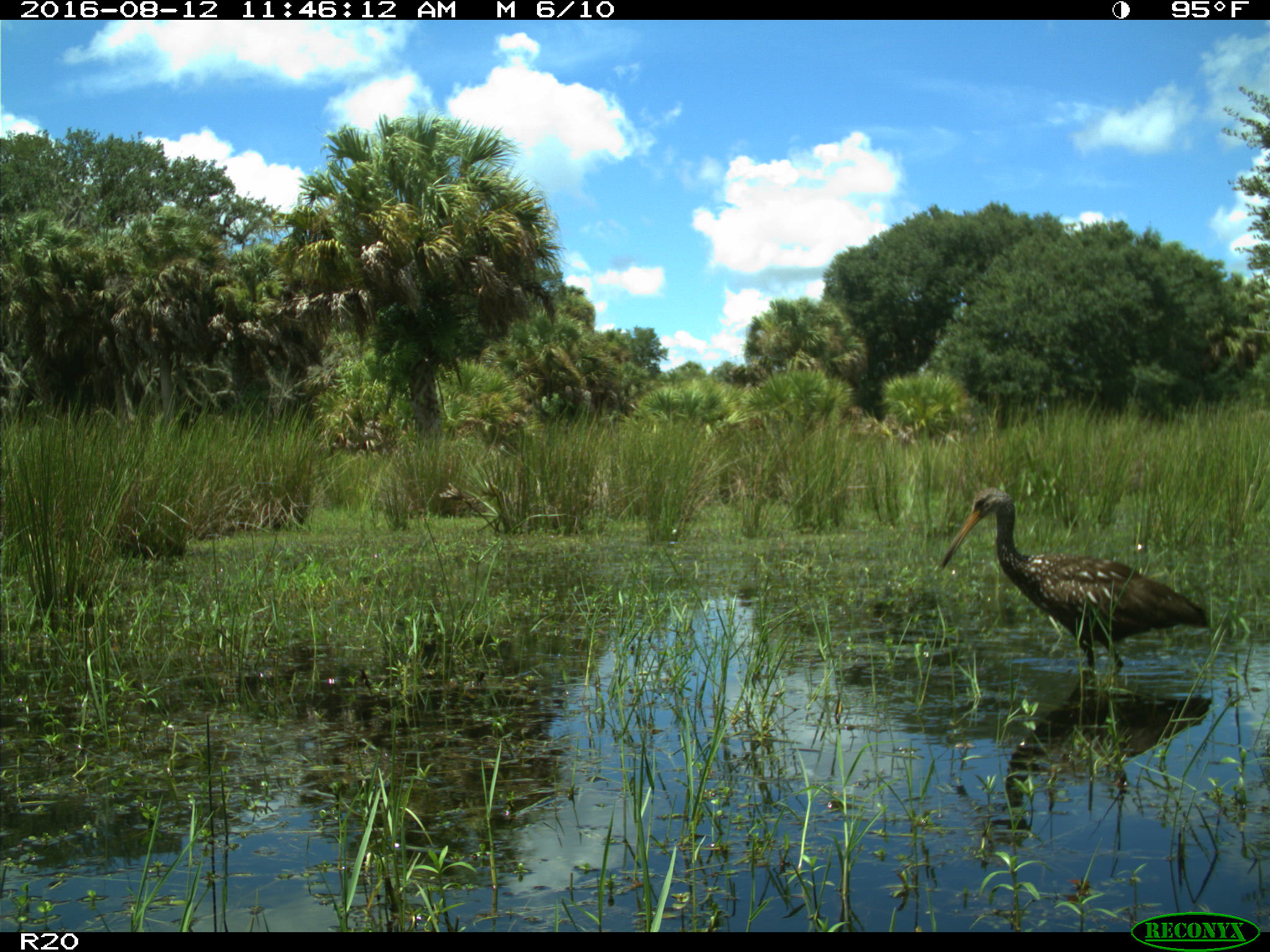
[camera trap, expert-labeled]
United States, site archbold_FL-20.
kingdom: Animalia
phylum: Chordata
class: Aves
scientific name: Aves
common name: birds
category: unidentified bird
Unidentified bird (birds) (Aves).